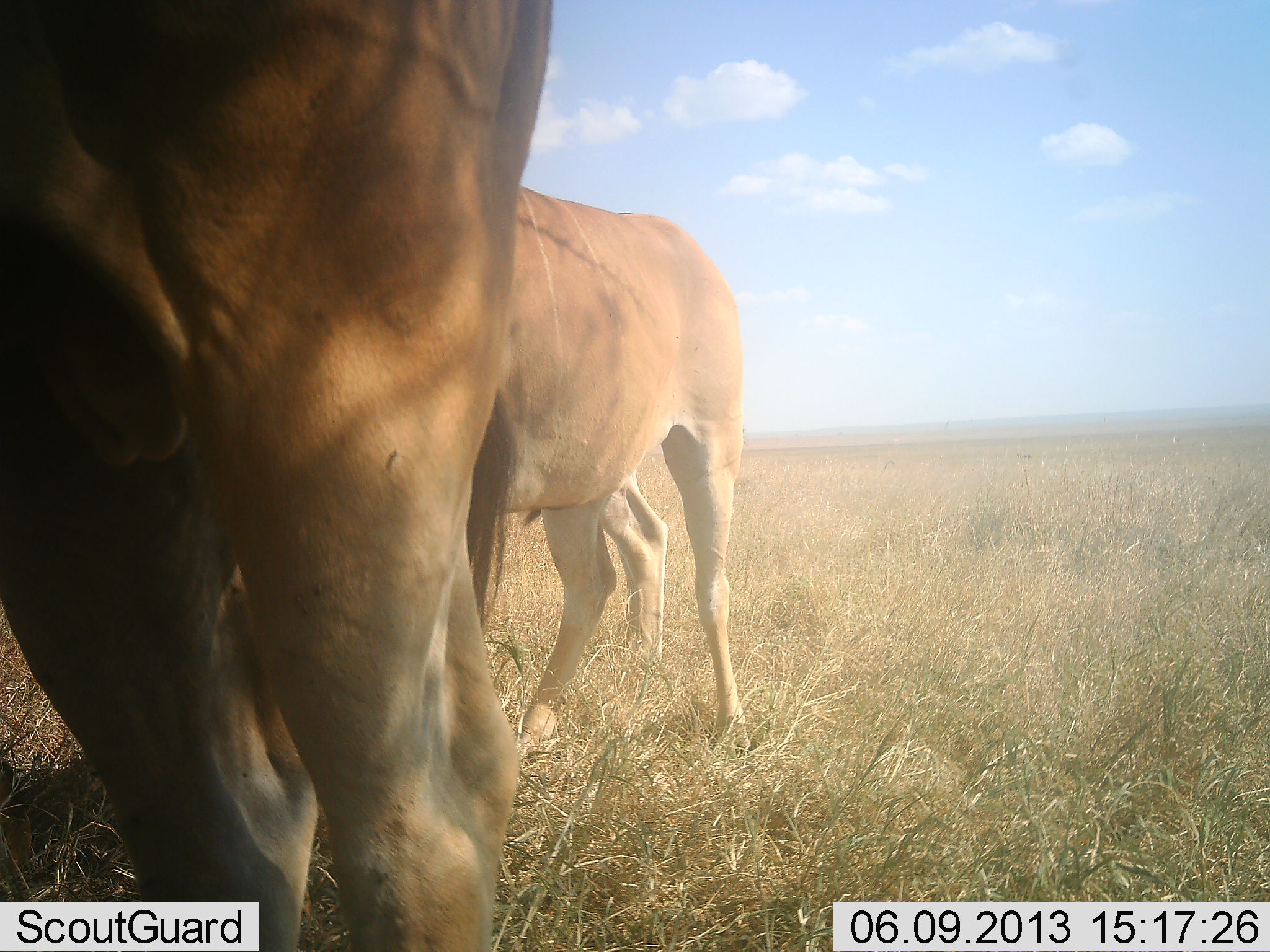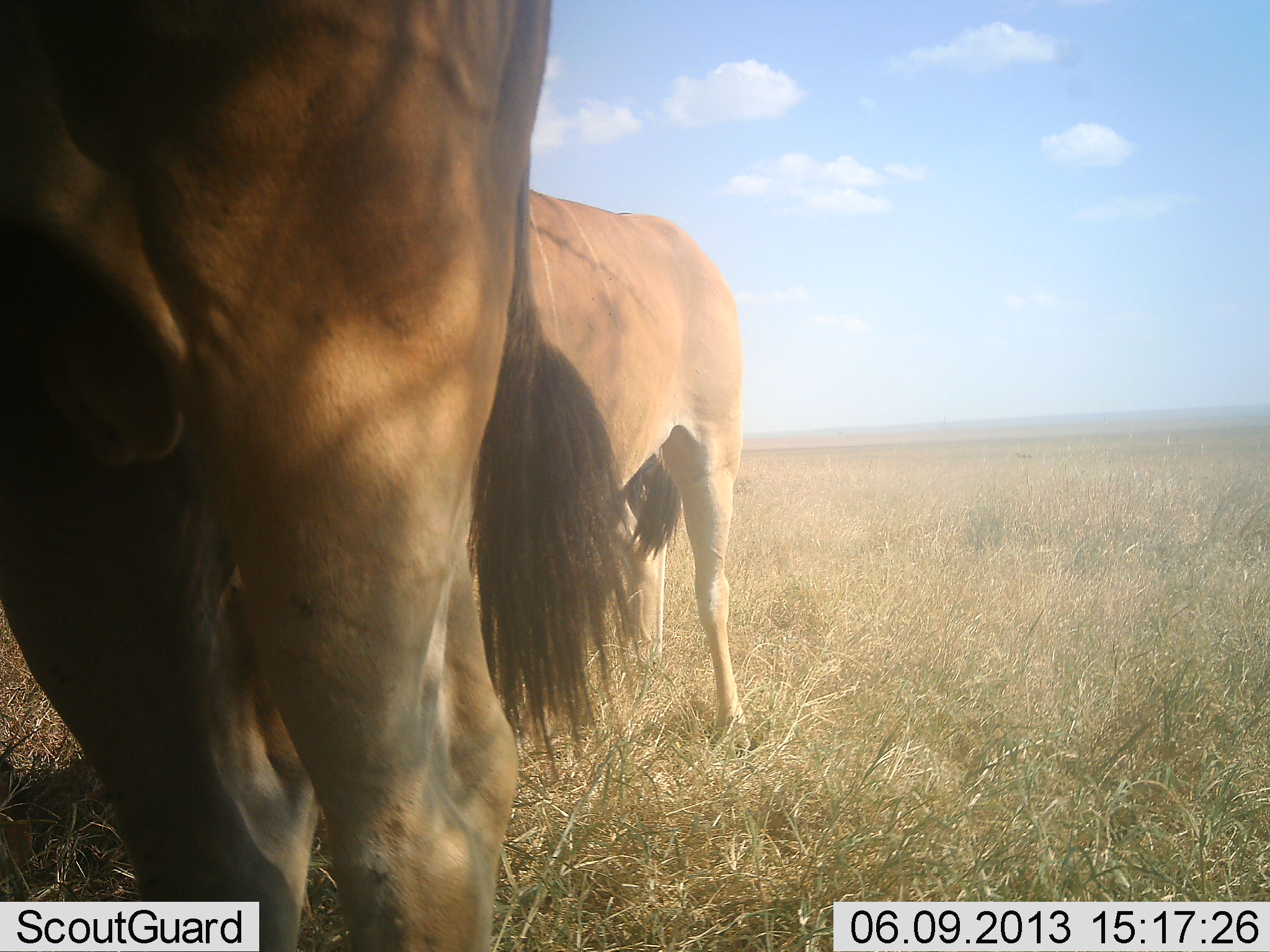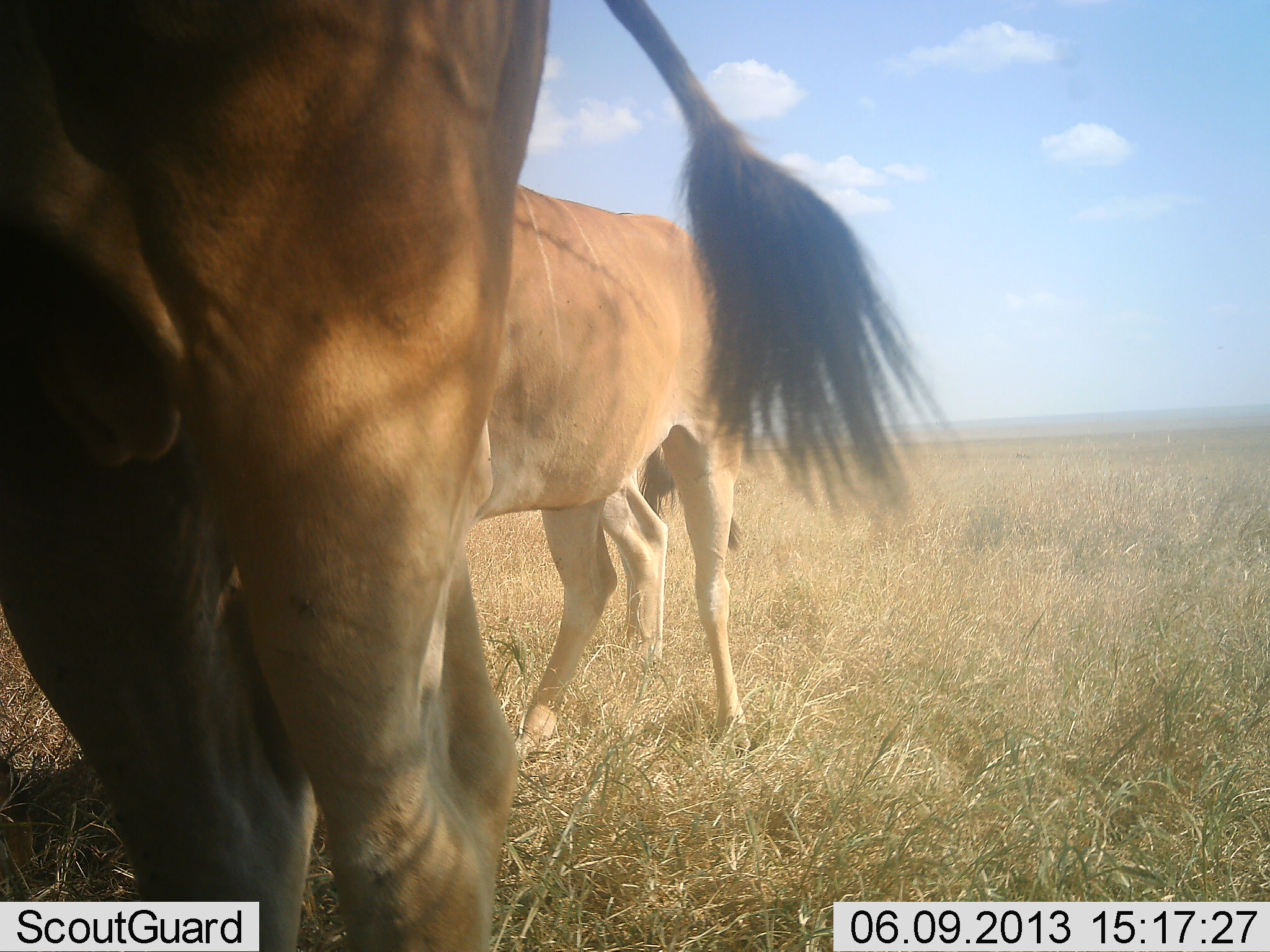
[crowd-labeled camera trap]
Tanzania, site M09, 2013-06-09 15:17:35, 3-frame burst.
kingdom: Animalia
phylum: Chordata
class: Mammalia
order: Artiodactyla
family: Bovidae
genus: Tragelaphus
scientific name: Tragelaphus oryx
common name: eland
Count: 2.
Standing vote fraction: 95%.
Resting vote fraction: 0%.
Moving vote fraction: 0%.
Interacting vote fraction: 5%.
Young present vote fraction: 0%.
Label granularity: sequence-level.